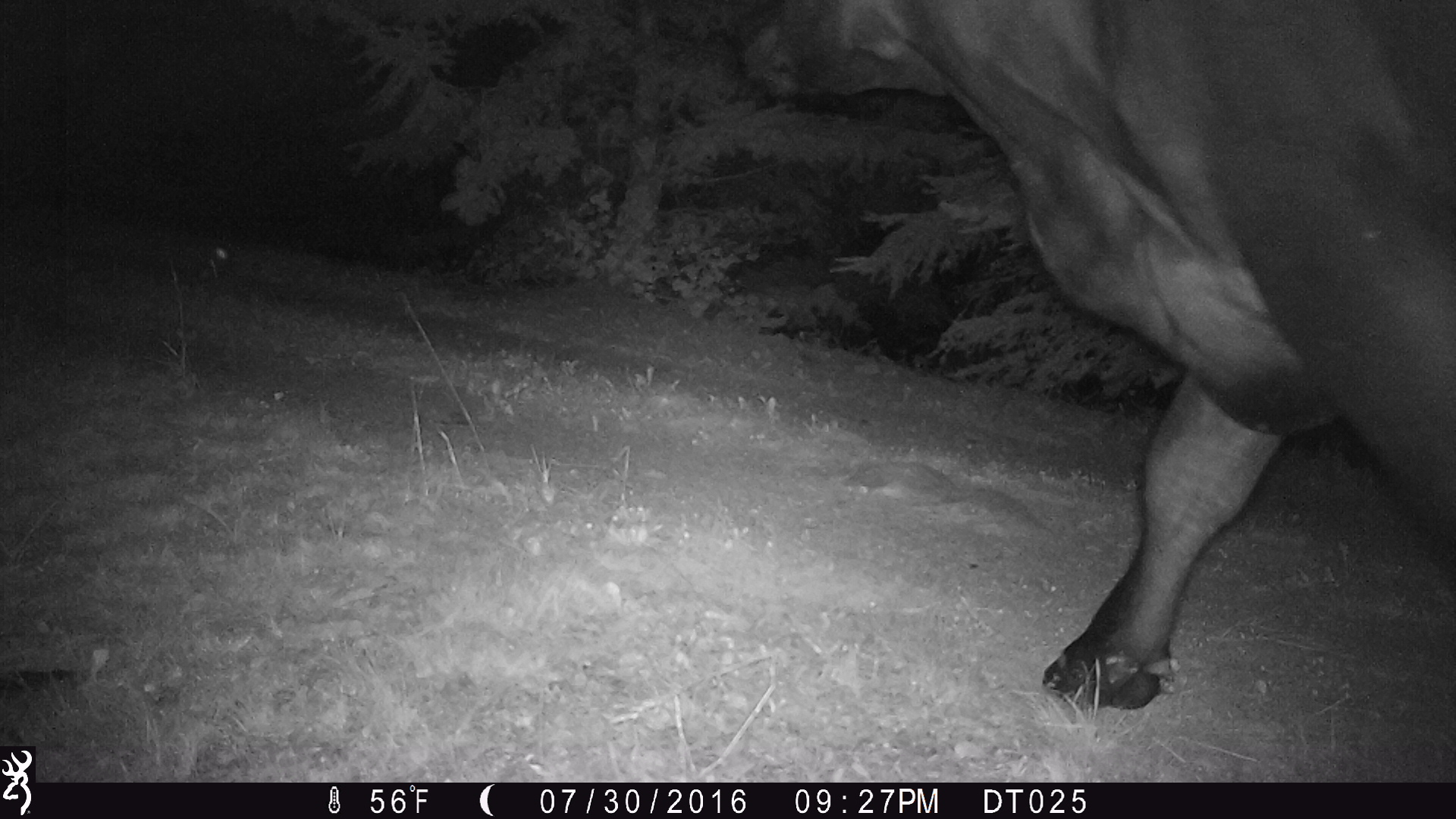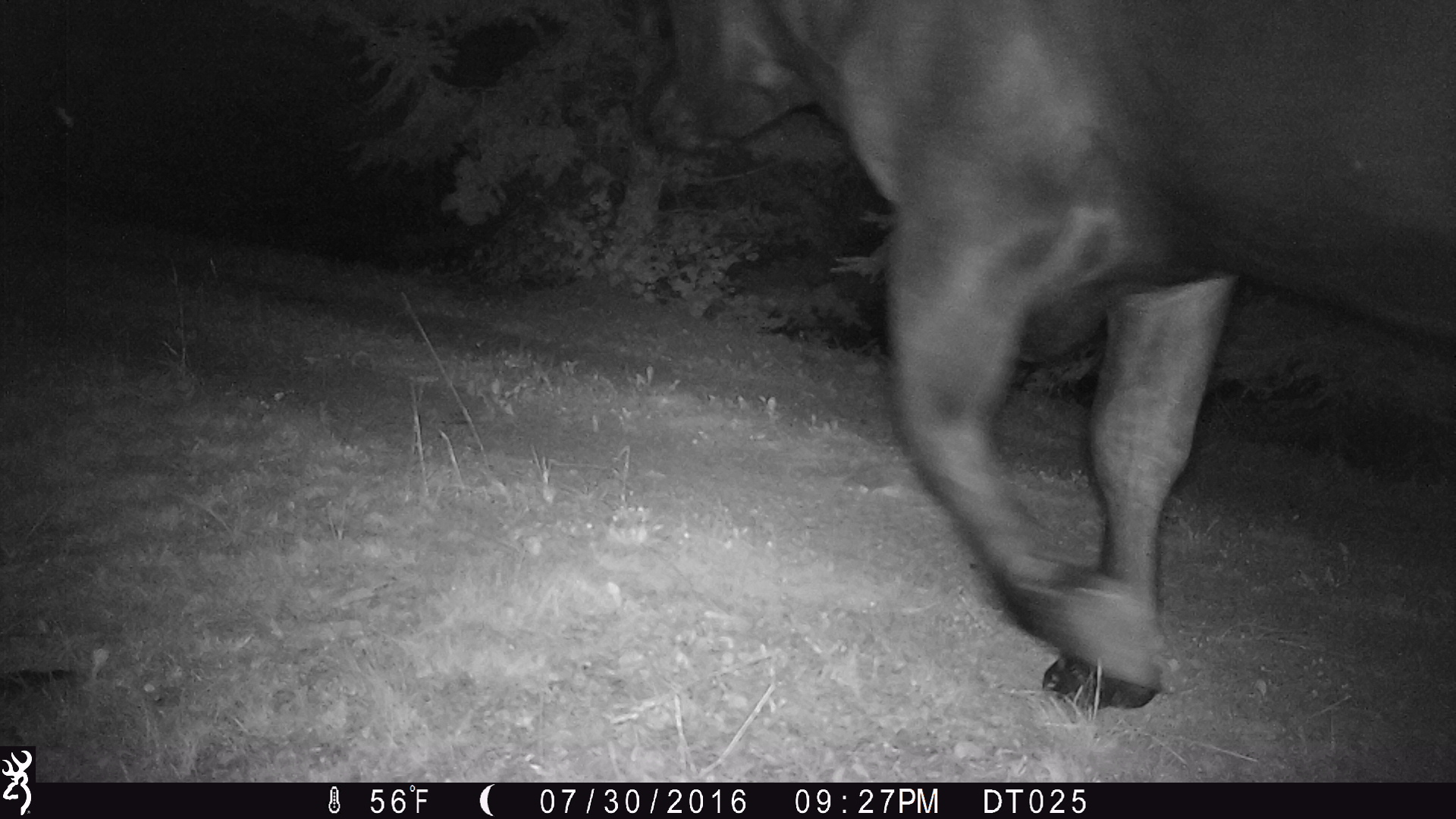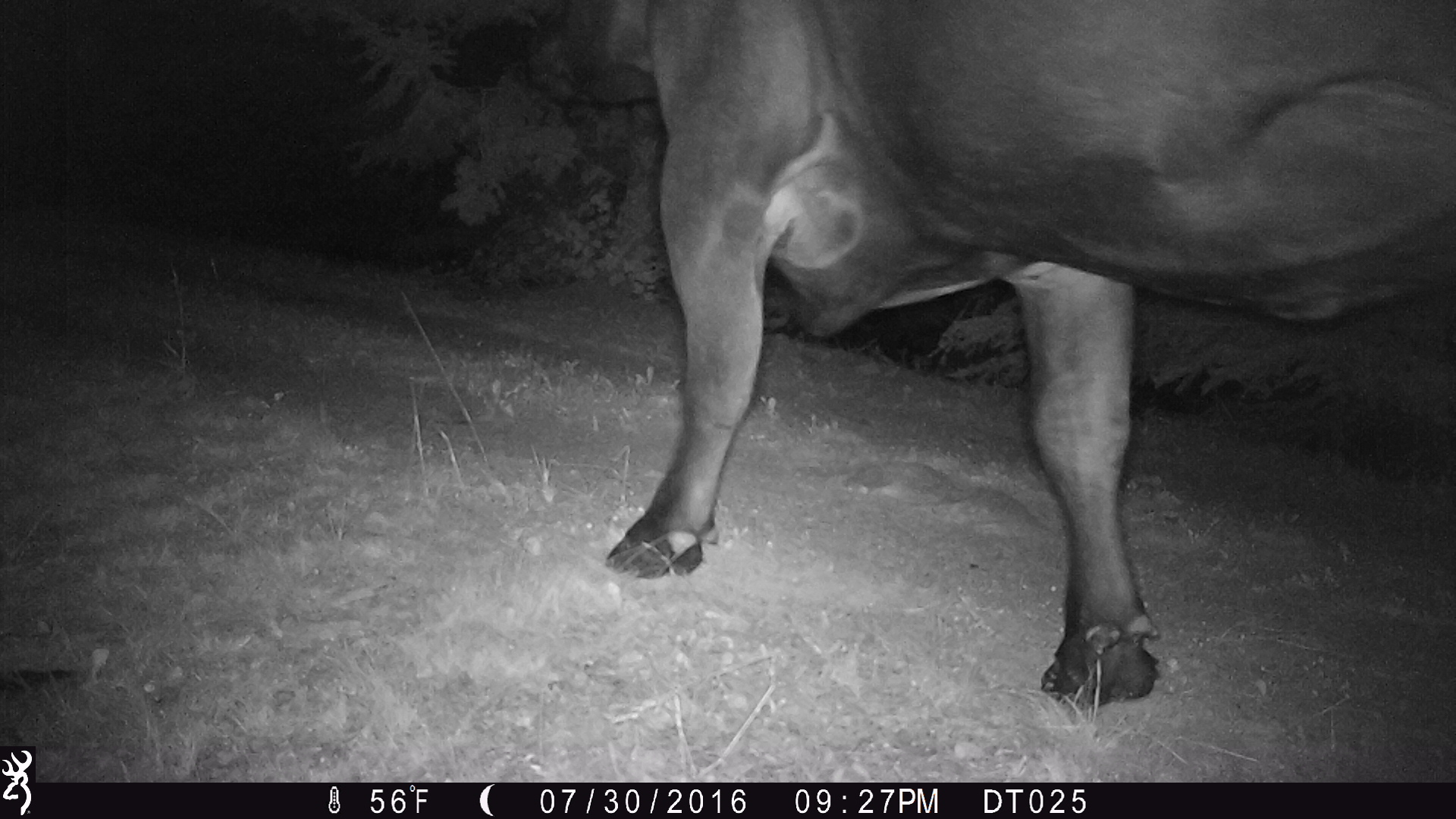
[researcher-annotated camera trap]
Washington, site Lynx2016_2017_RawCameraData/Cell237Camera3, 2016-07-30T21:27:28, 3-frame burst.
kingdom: Animalia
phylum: Chordata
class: Mammalia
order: Artiodactyla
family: Bovidae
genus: Bos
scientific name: Bos taurus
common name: domestic cattle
Domestic cattle (Bos taurus). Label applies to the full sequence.